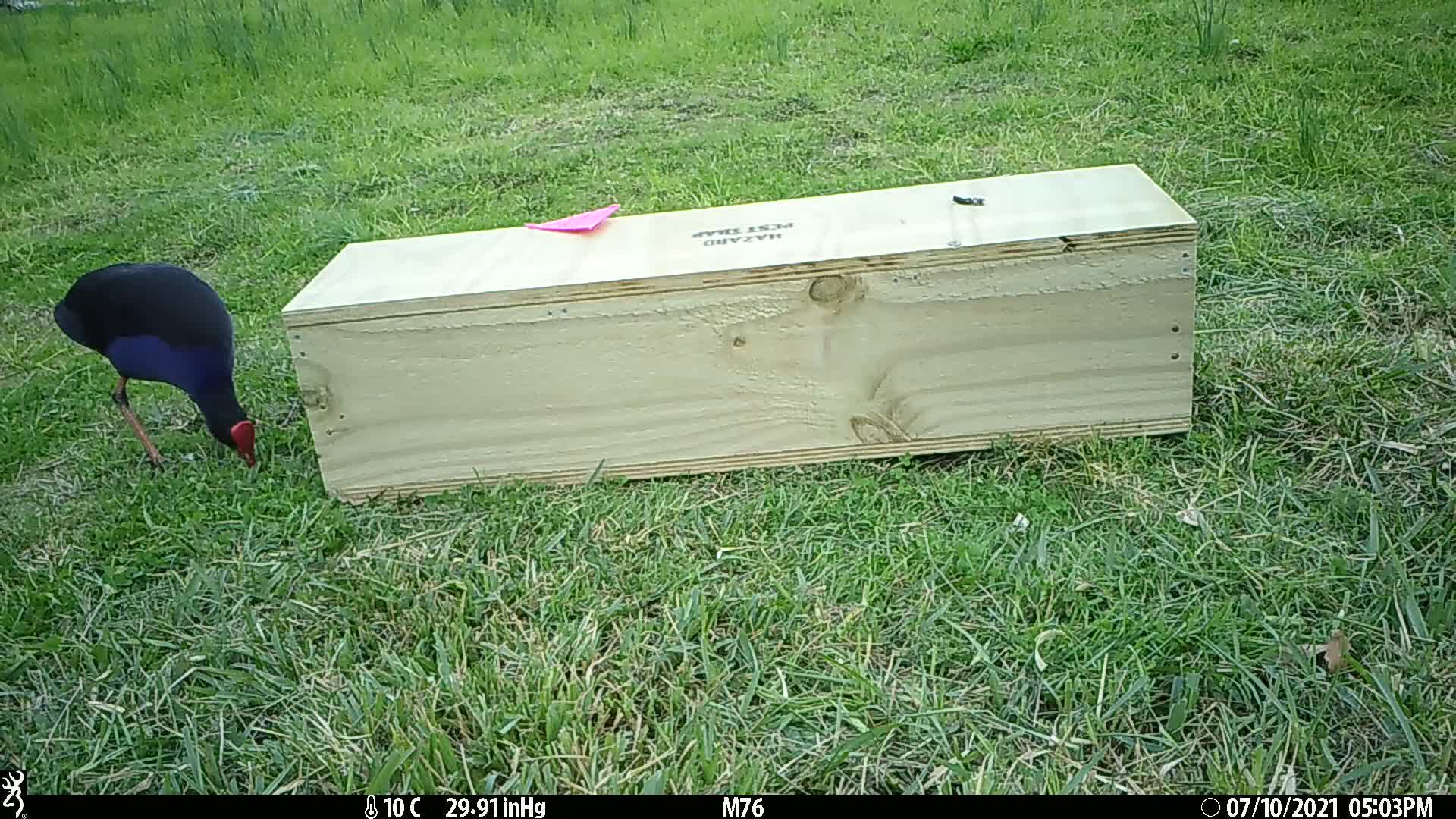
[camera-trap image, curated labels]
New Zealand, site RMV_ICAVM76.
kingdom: Animalia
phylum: Chordata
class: Aves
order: Gruiformes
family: Rallidae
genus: Porphyrio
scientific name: Porphyrio melanotus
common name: australasian swamphen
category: pukeko